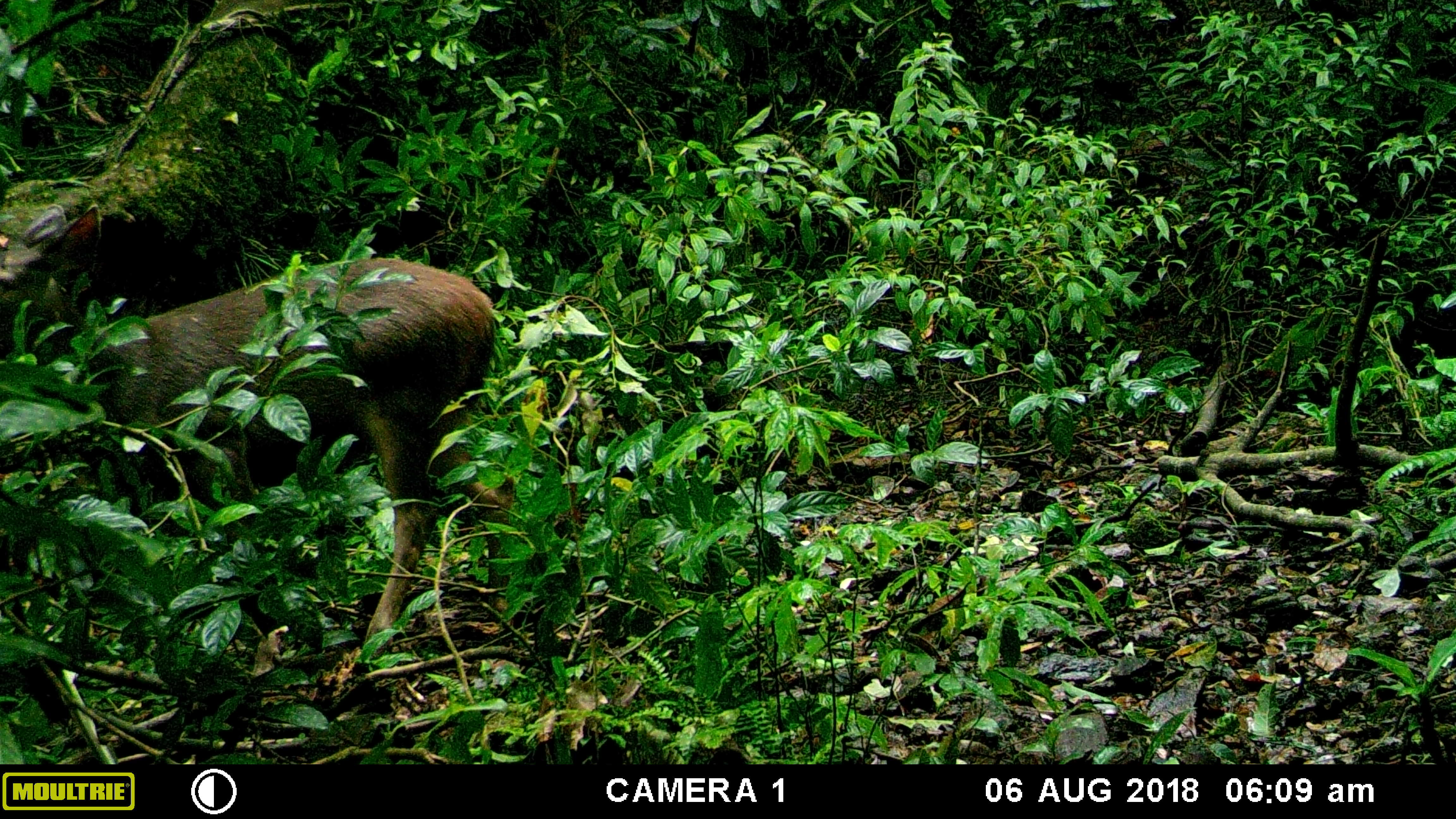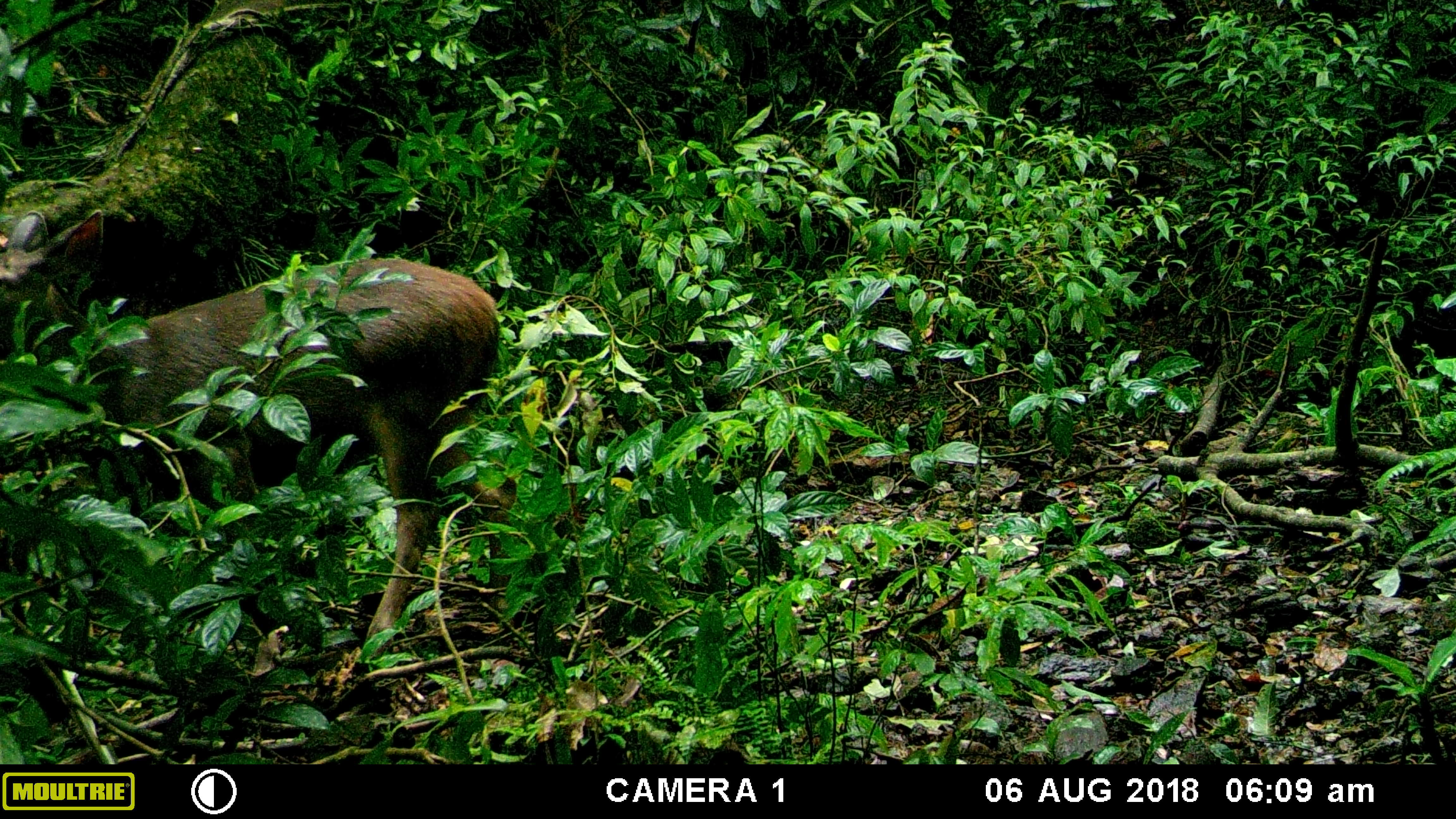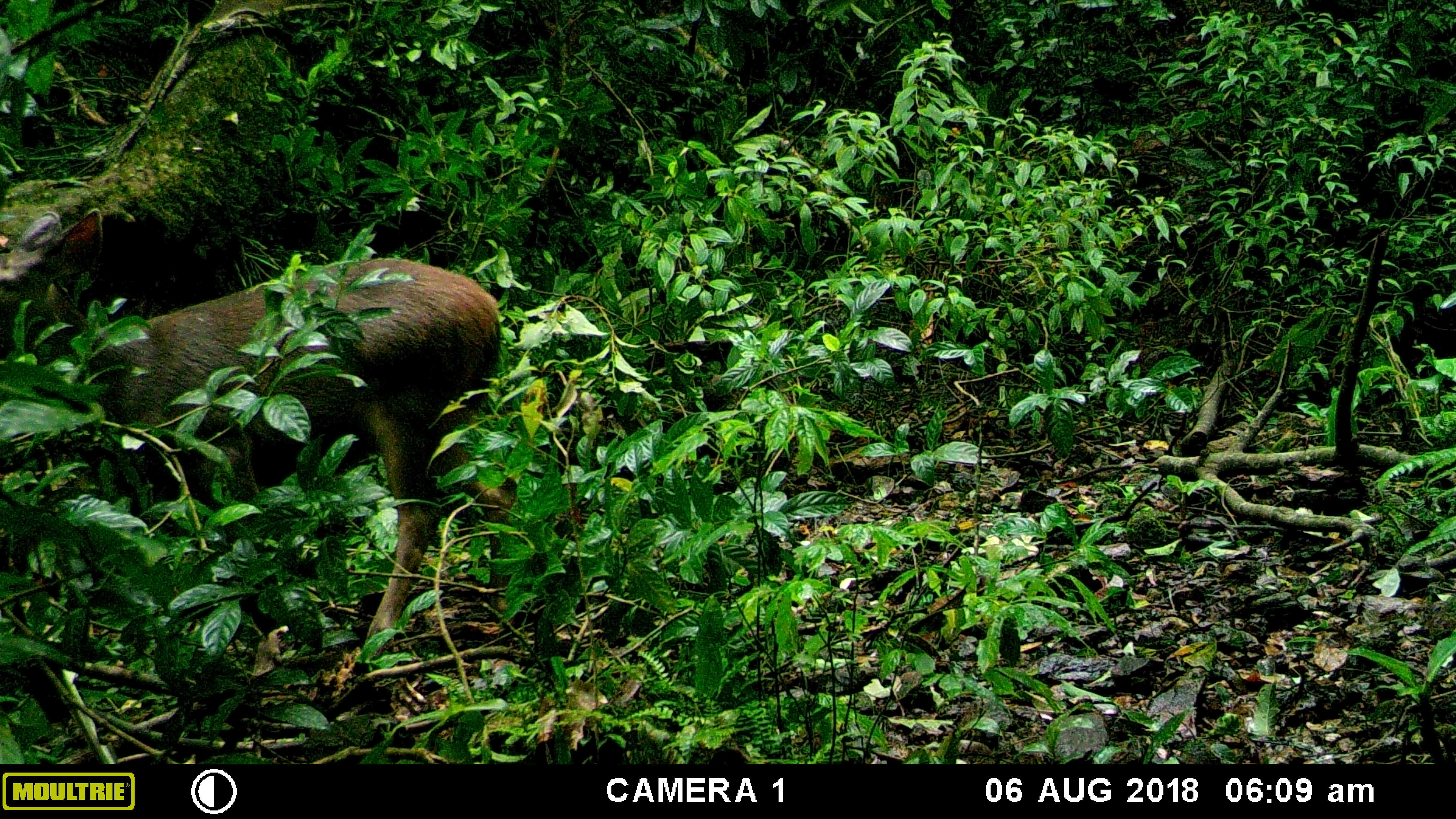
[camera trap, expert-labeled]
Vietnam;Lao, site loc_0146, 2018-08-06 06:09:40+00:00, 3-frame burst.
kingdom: Animalia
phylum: Chordata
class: Mammalia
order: Artiodactyla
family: Cervidae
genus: Rusa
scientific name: Rusa unicolor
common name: sambar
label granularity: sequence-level